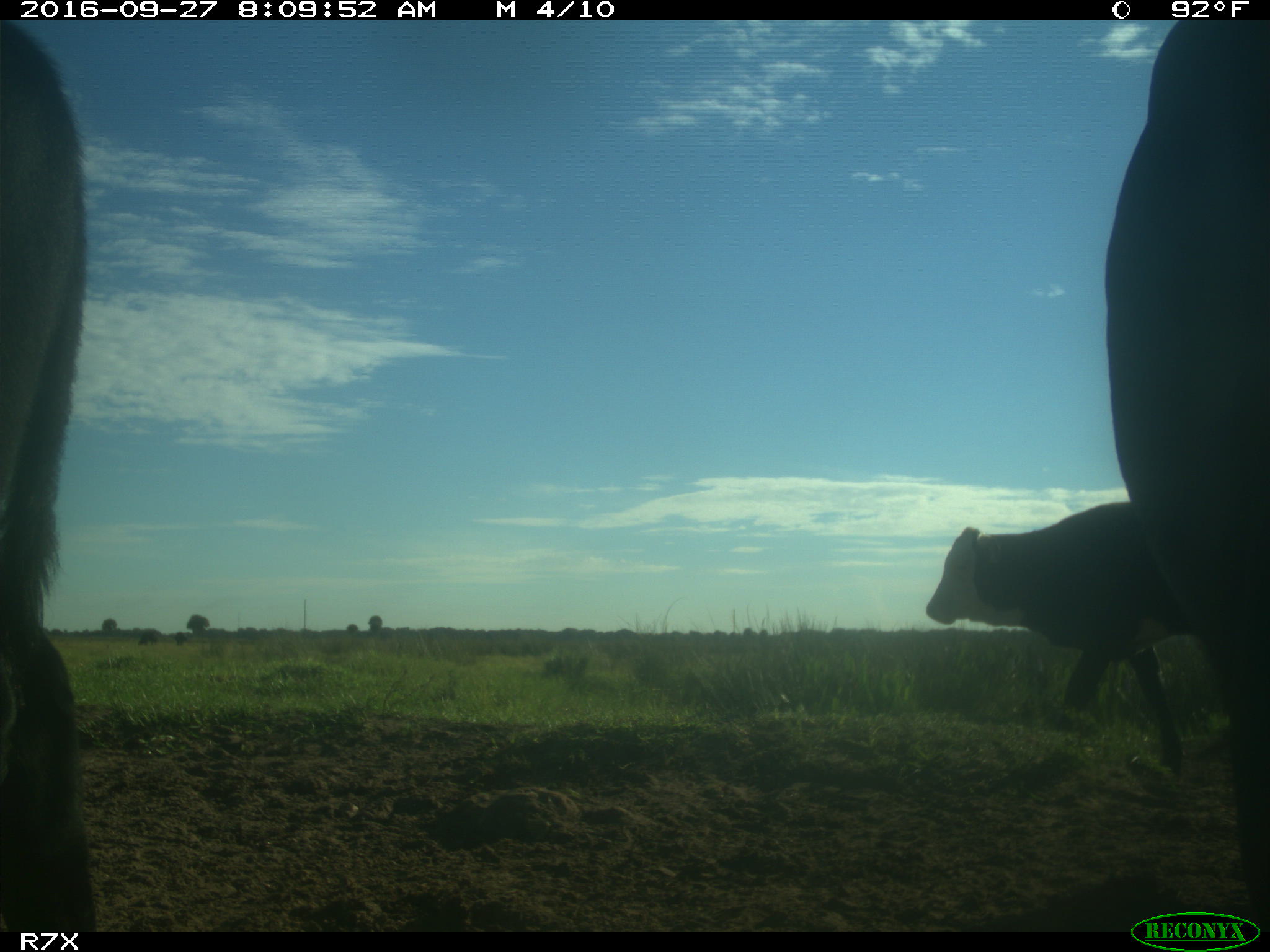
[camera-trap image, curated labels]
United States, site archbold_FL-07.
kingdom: Animalia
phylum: Chordata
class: Mammalia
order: Artiodactyla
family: Bovidae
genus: Bos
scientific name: Bos taurus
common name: domestic cow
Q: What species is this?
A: Bos taurus (domestic cow).